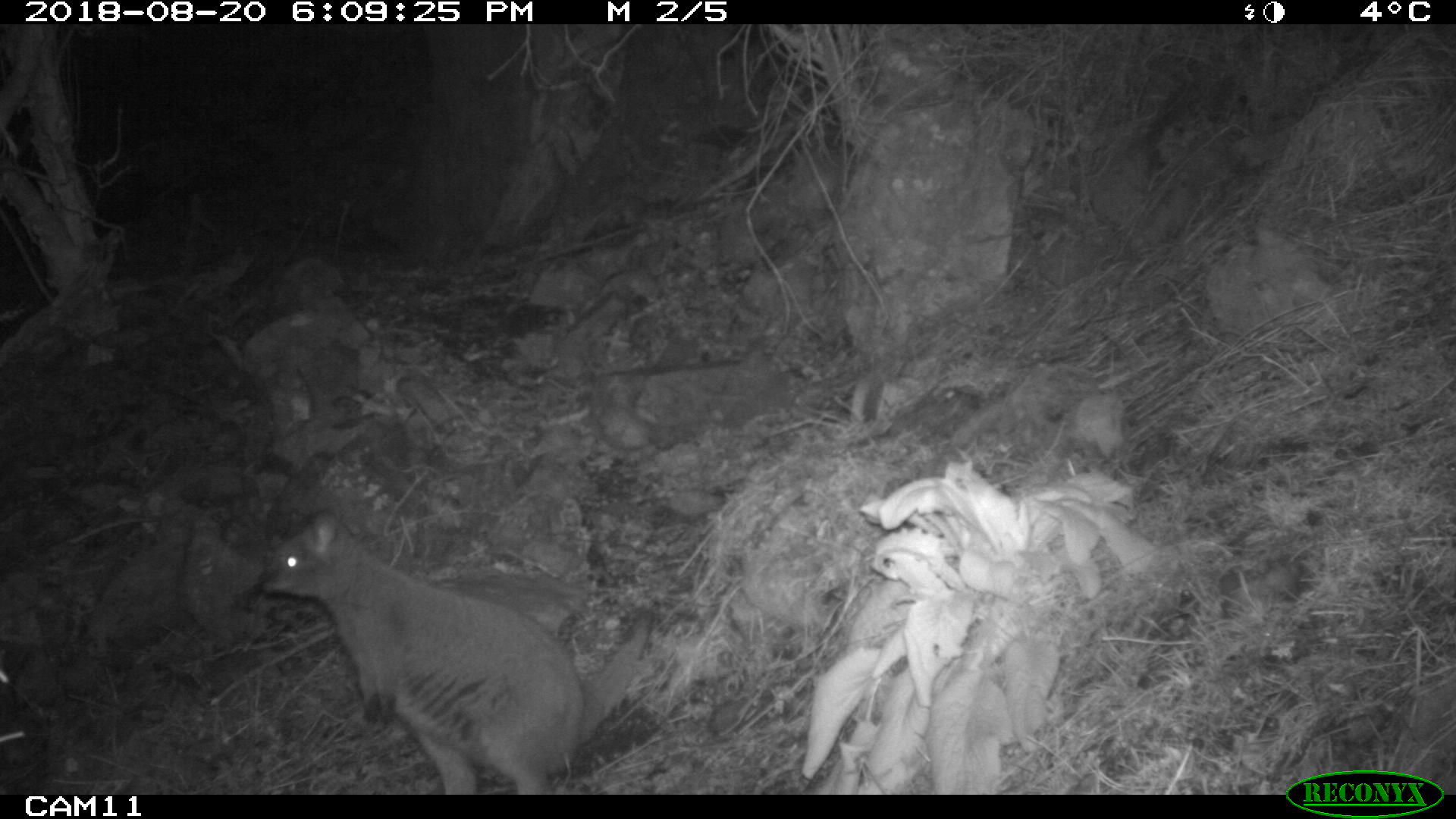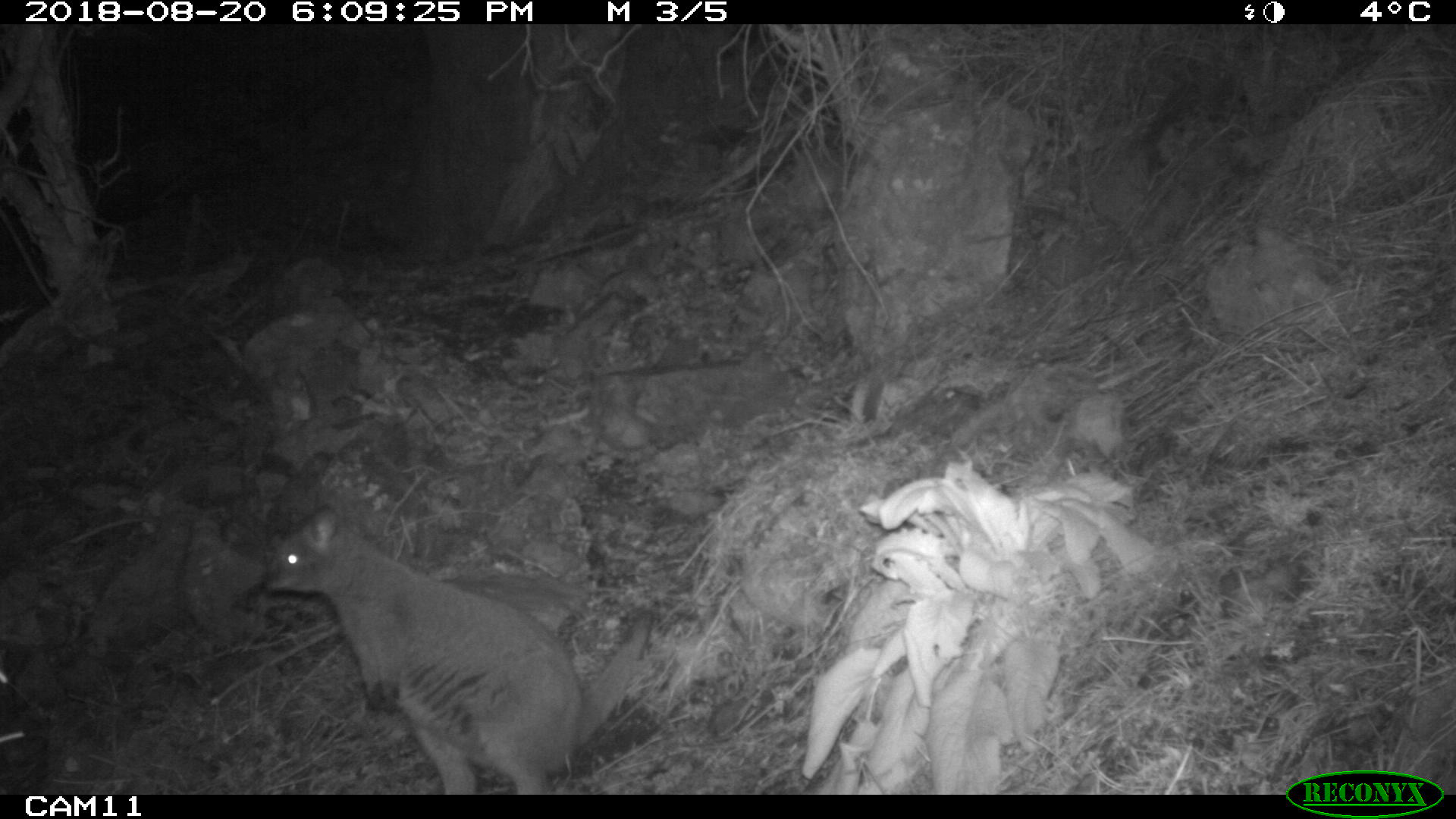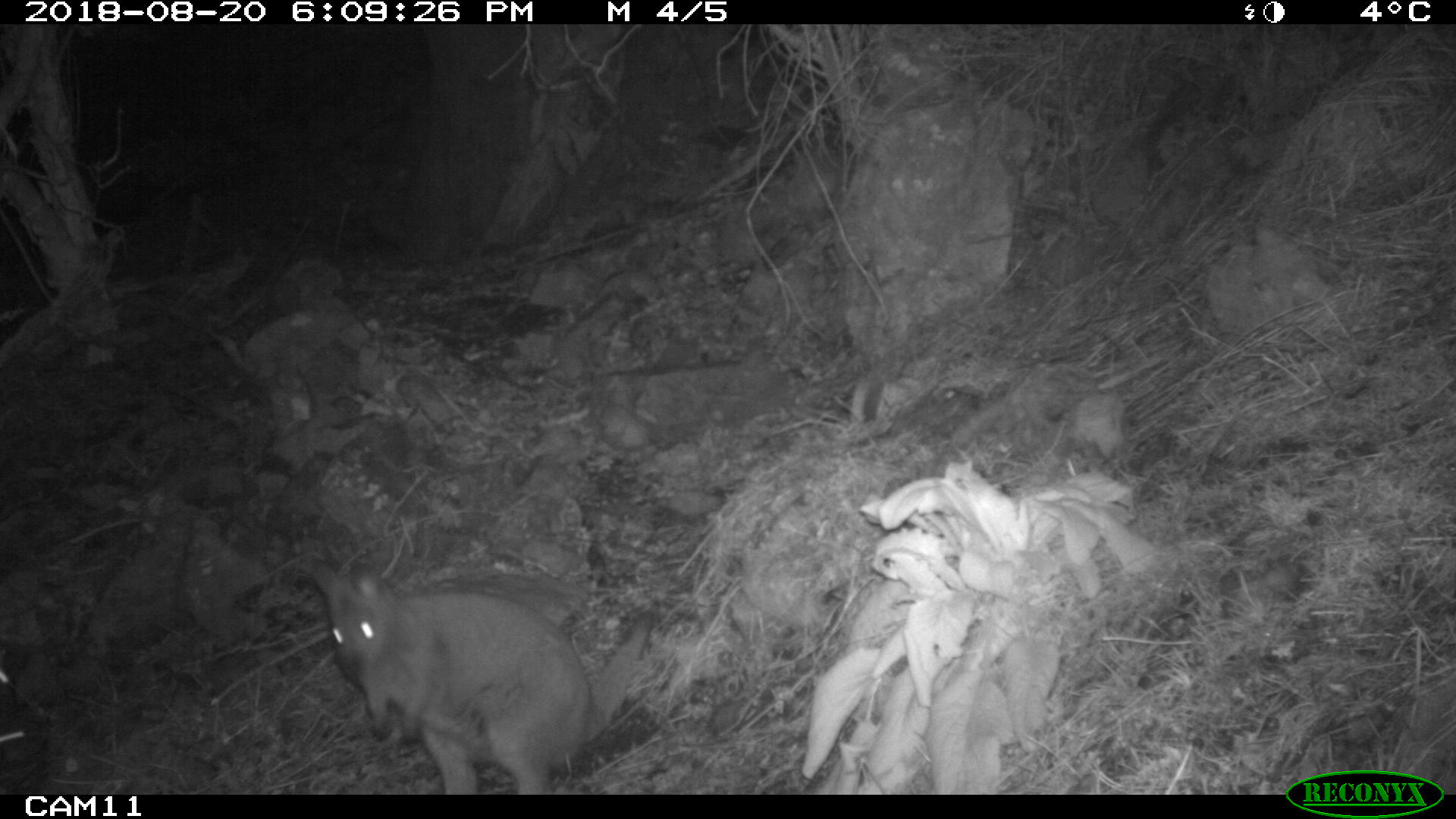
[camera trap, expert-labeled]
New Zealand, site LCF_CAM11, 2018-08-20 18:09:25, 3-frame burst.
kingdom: Animalia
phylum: Chordata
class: Mammalia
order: Diprotodontia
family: Macropodidae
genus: Notamacropus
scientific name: Notamacropus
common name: wallaby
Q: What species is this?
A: Wallaby (Notamacropus).